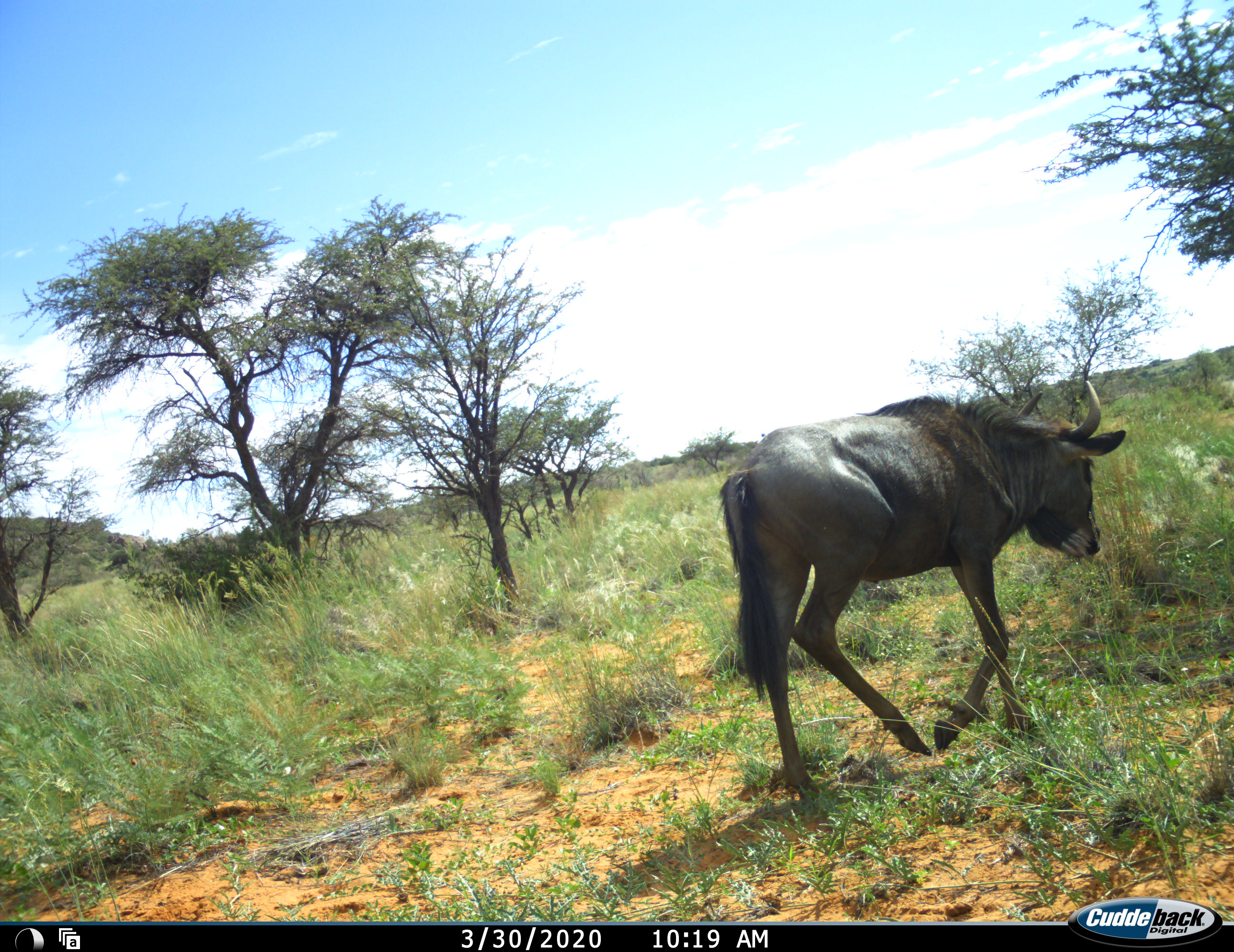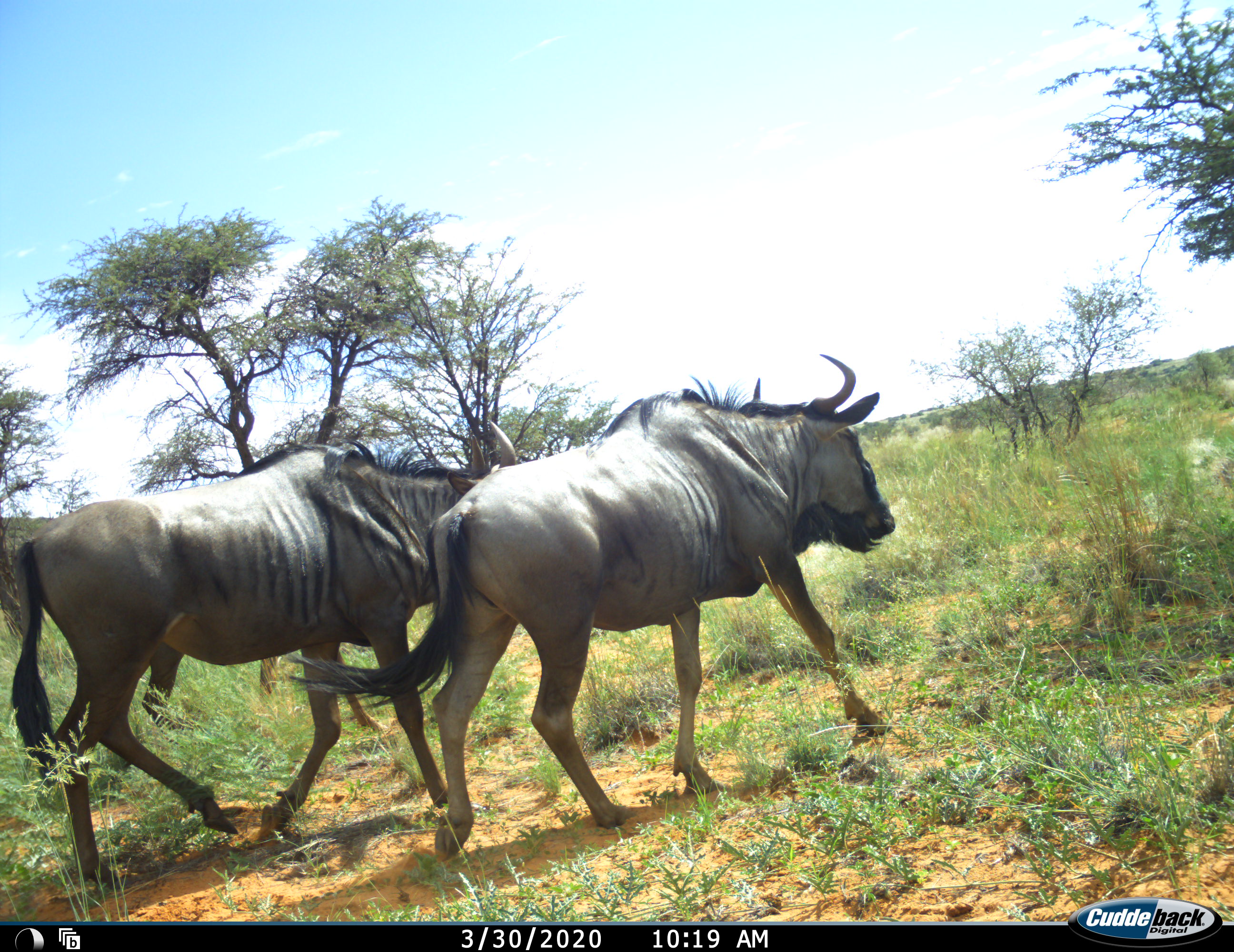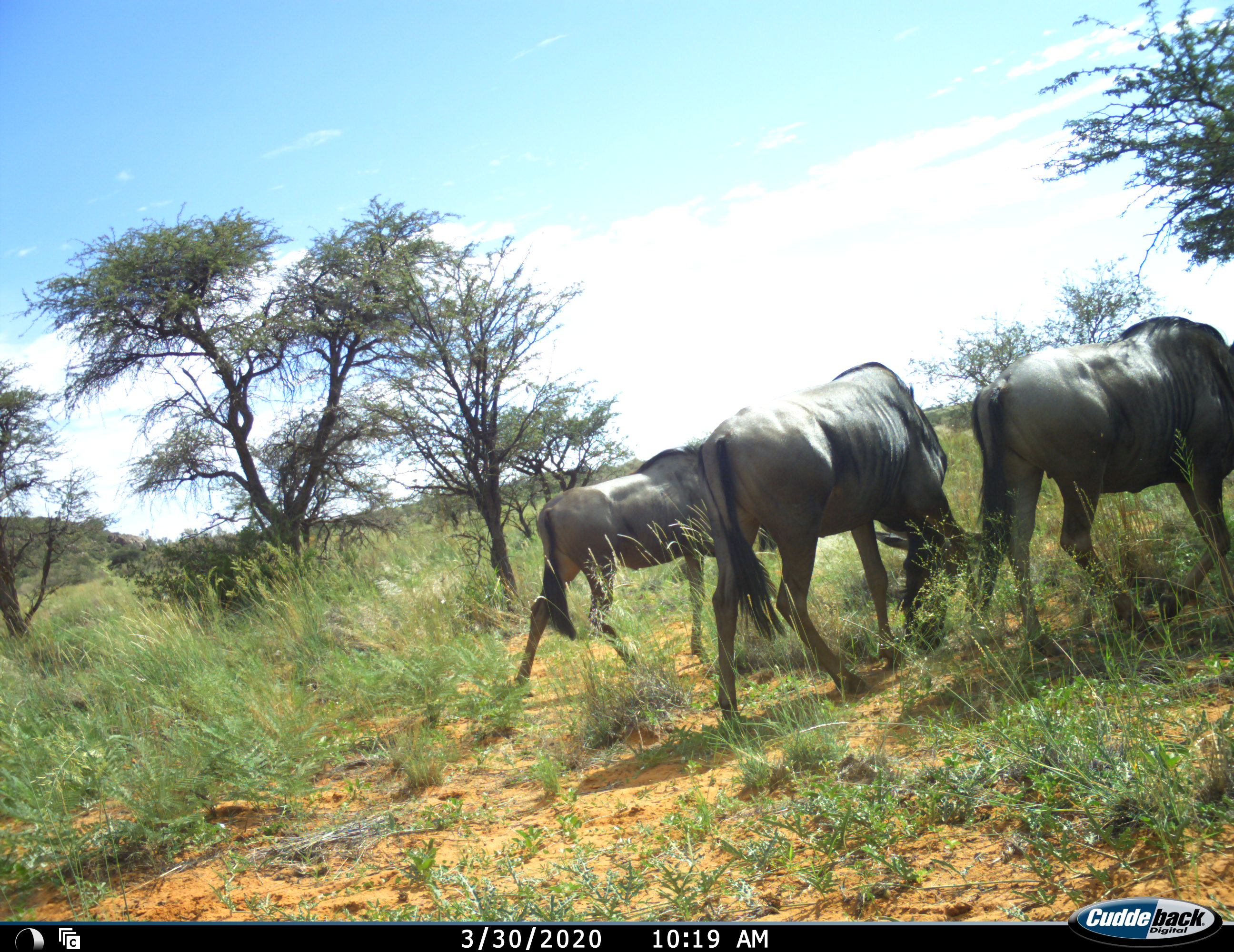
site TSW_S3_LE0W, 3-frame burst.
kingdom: Animalia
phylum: Chordata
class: Mammalia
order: Artiodactyla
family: Bovidae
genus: Connochaetes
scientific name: Connochaetes taurinus taurinus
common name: blue wildebeest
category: wildebeestblue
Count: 4.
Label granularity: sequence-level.